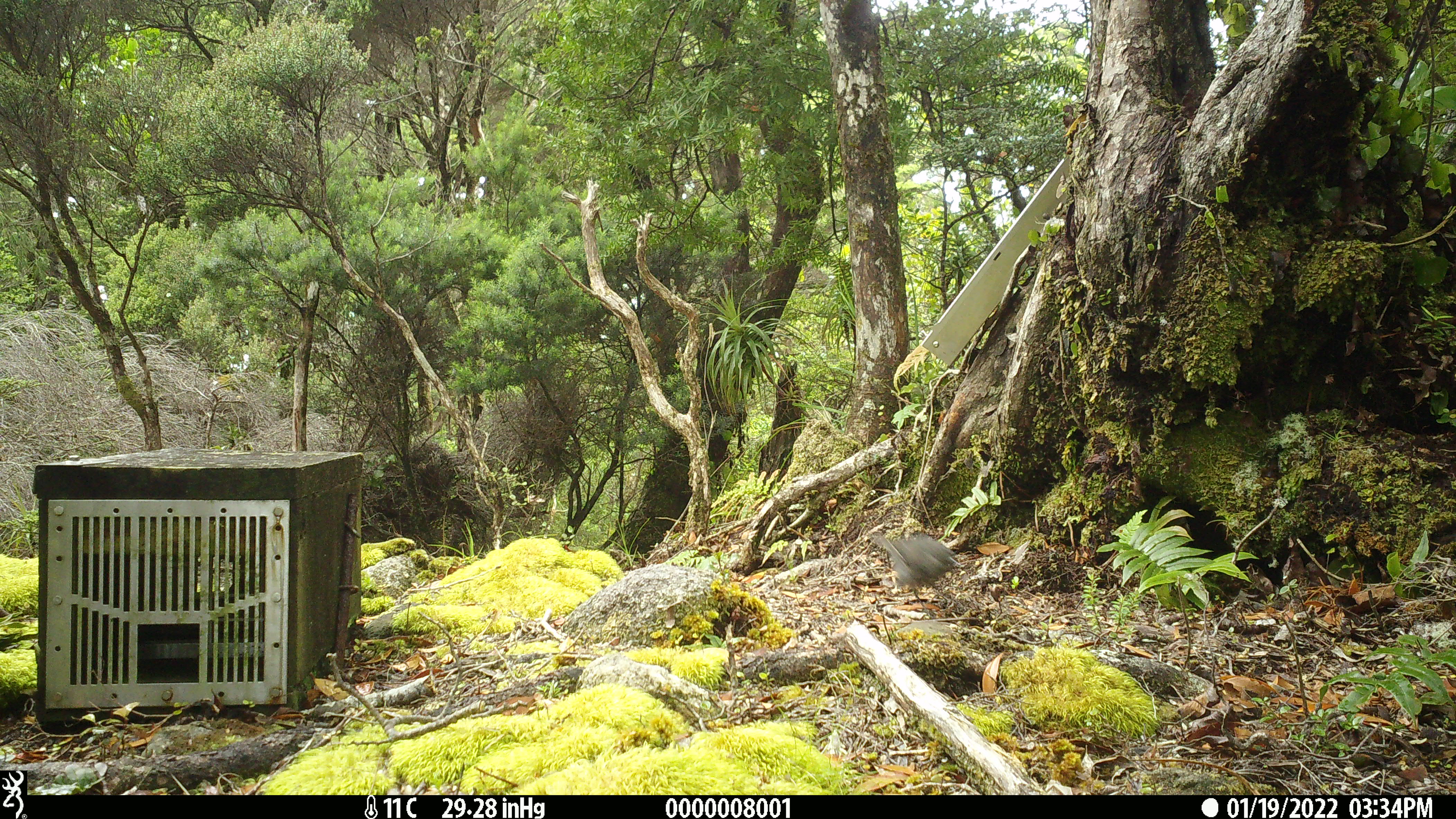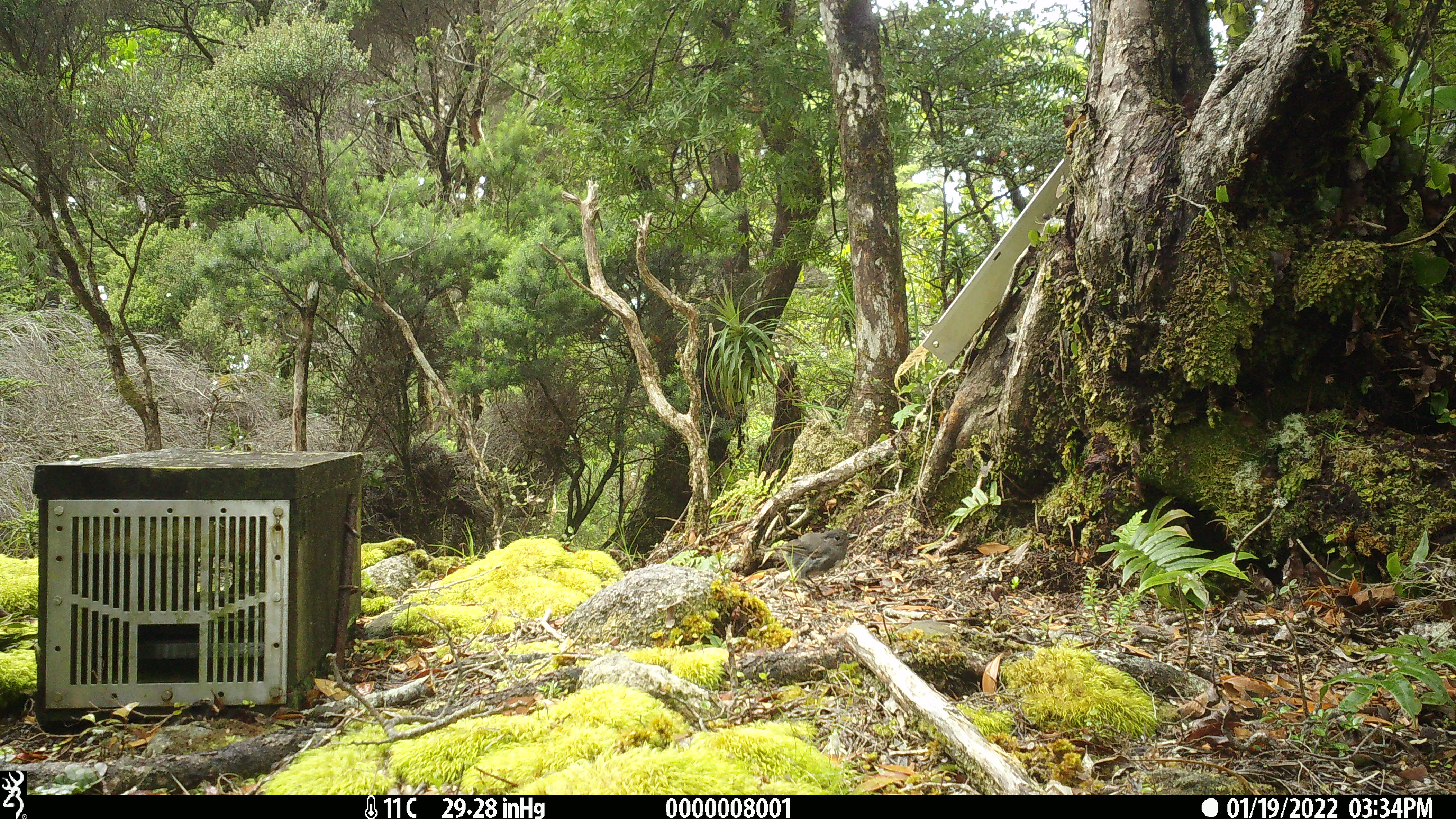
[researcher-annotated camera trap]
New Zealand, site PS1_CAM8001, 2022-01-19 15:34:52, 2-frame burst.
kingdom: Animalia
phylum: Chordata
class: Aves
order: Passeriformes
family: Petroicidae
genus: Petroica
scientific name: Petroica australis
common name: new zealand robin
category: robin